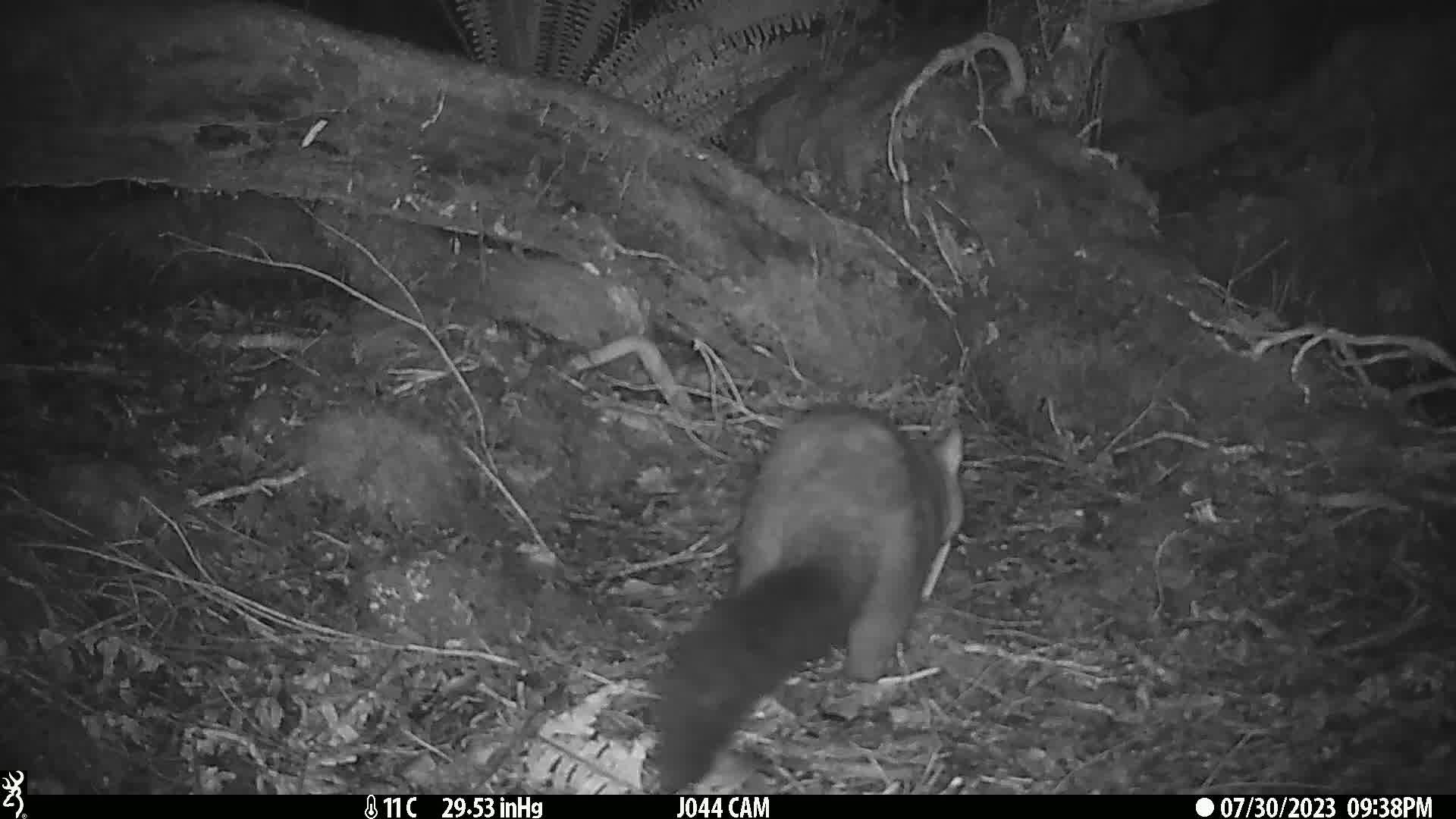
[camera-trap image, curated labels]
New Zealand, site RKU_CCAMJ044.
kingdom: Animalia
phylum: Chordata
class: Mammalia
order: Diprotodontia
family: Phalangeridae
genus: Trichosurus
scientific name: Trichosurus vulpecula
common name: common brushtail possum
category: possum